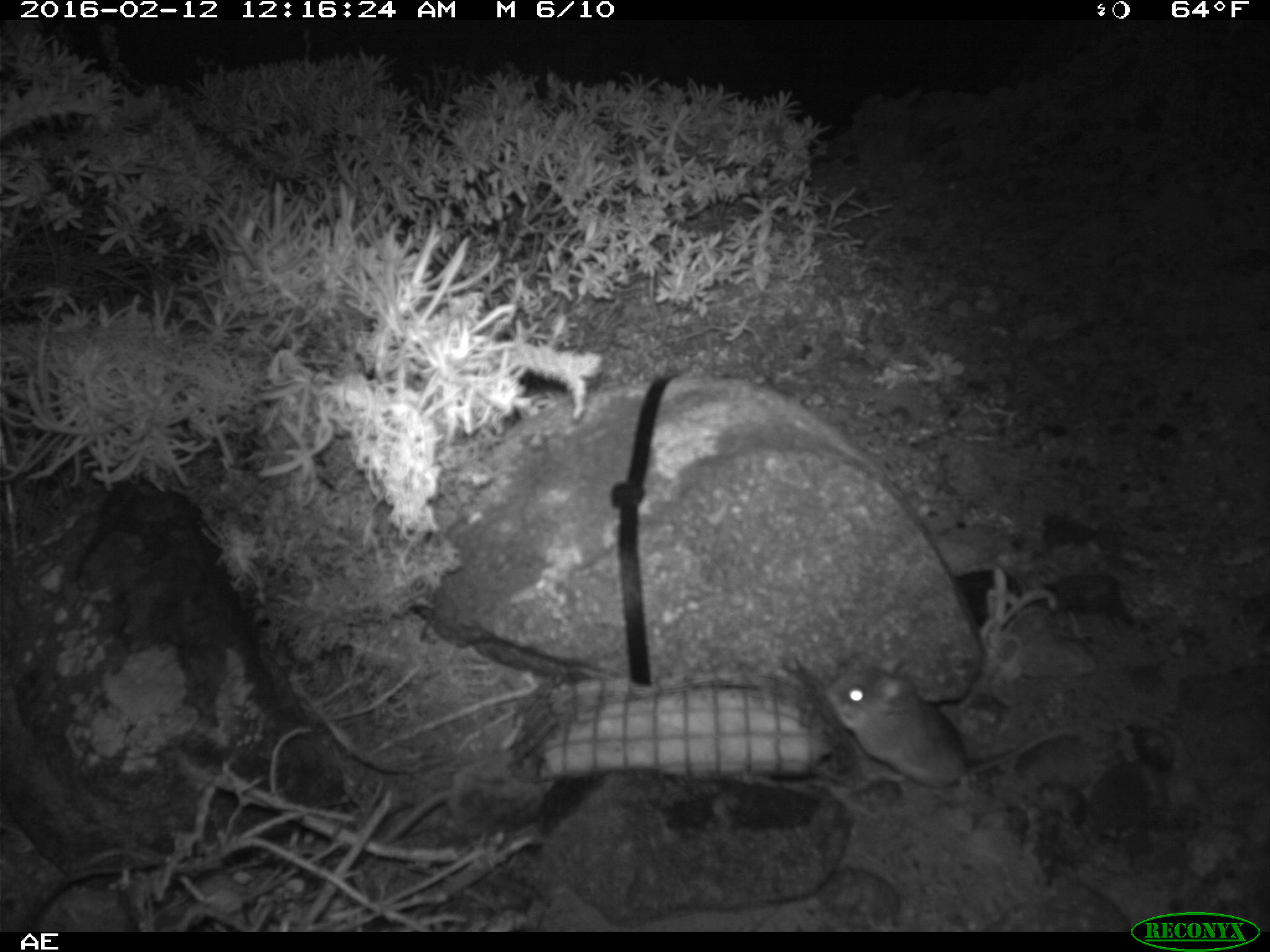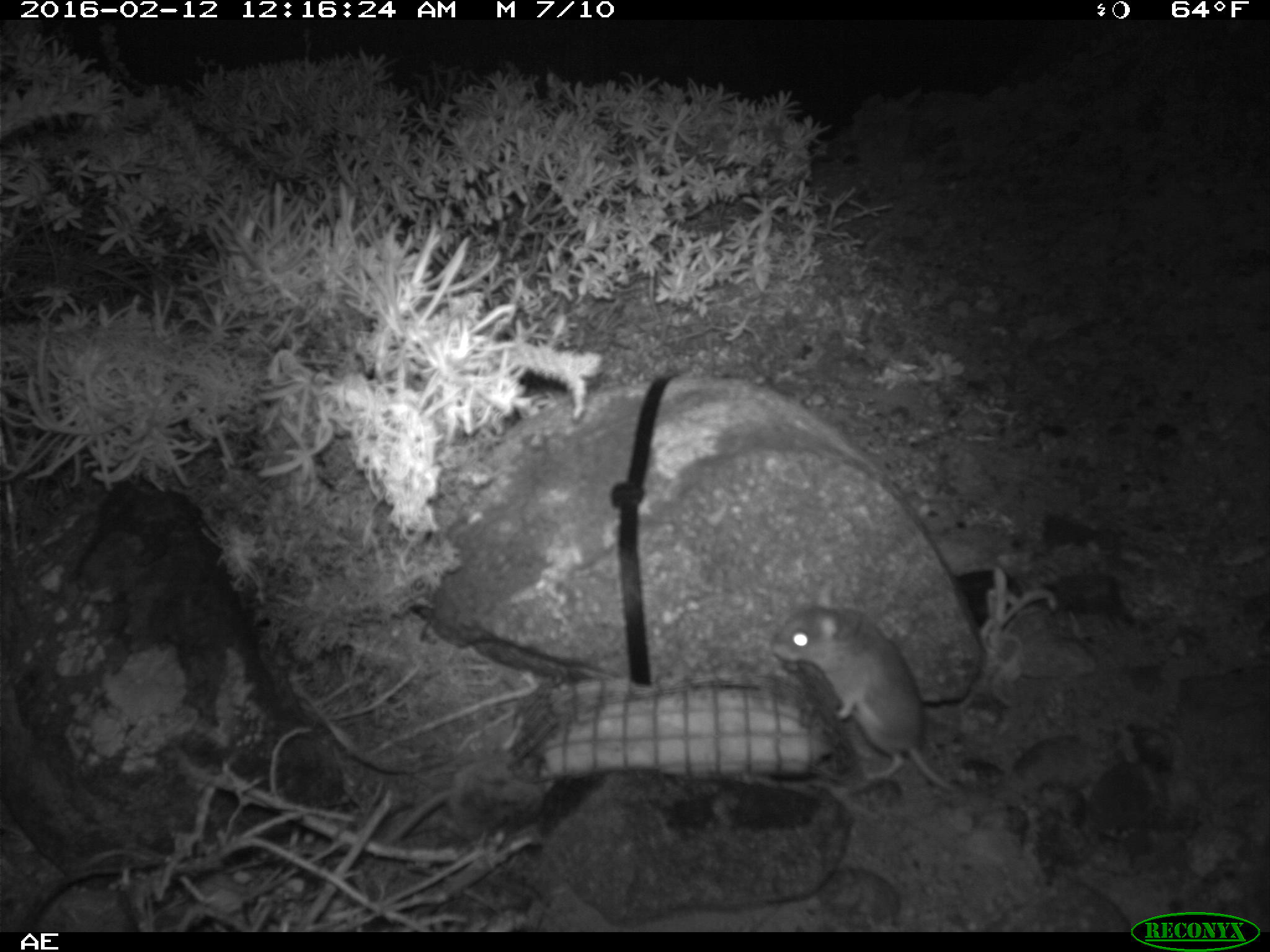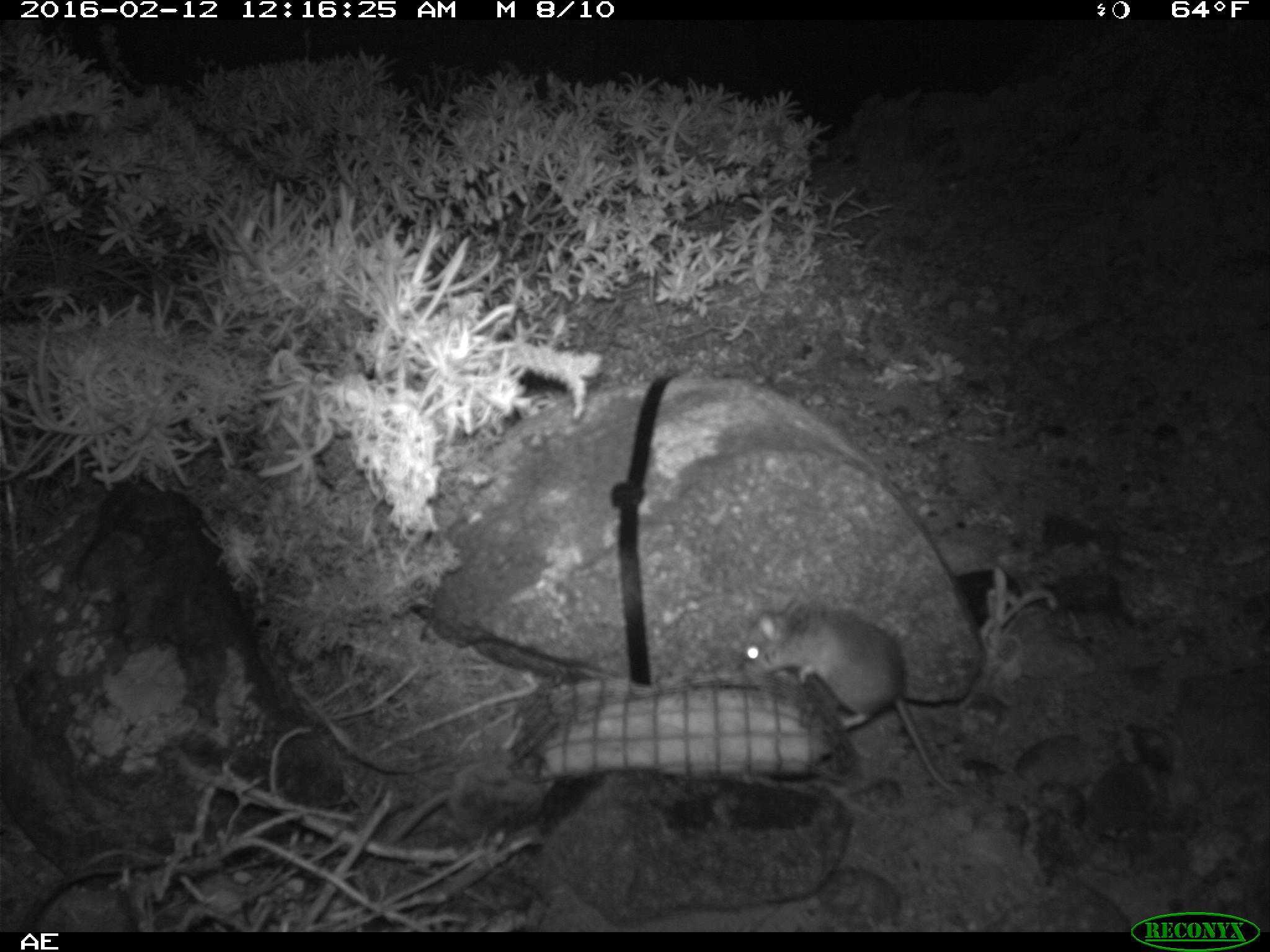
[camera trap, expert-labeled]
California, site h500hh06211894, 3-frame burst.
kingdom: Animalia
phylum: Chordata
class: Mammalia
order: Rodentia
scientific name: Rodentia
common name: rodent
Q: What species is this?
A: Rodent (Rodentia).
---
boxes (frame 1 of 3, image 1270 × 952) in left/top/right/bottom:
rodent: 821/653/1079/800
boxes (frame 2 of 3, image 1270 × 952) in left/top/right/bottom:
rodent: 770/580/955/791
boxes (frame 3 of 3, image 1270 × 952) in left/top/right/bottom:
rodent: 740/593/956/792